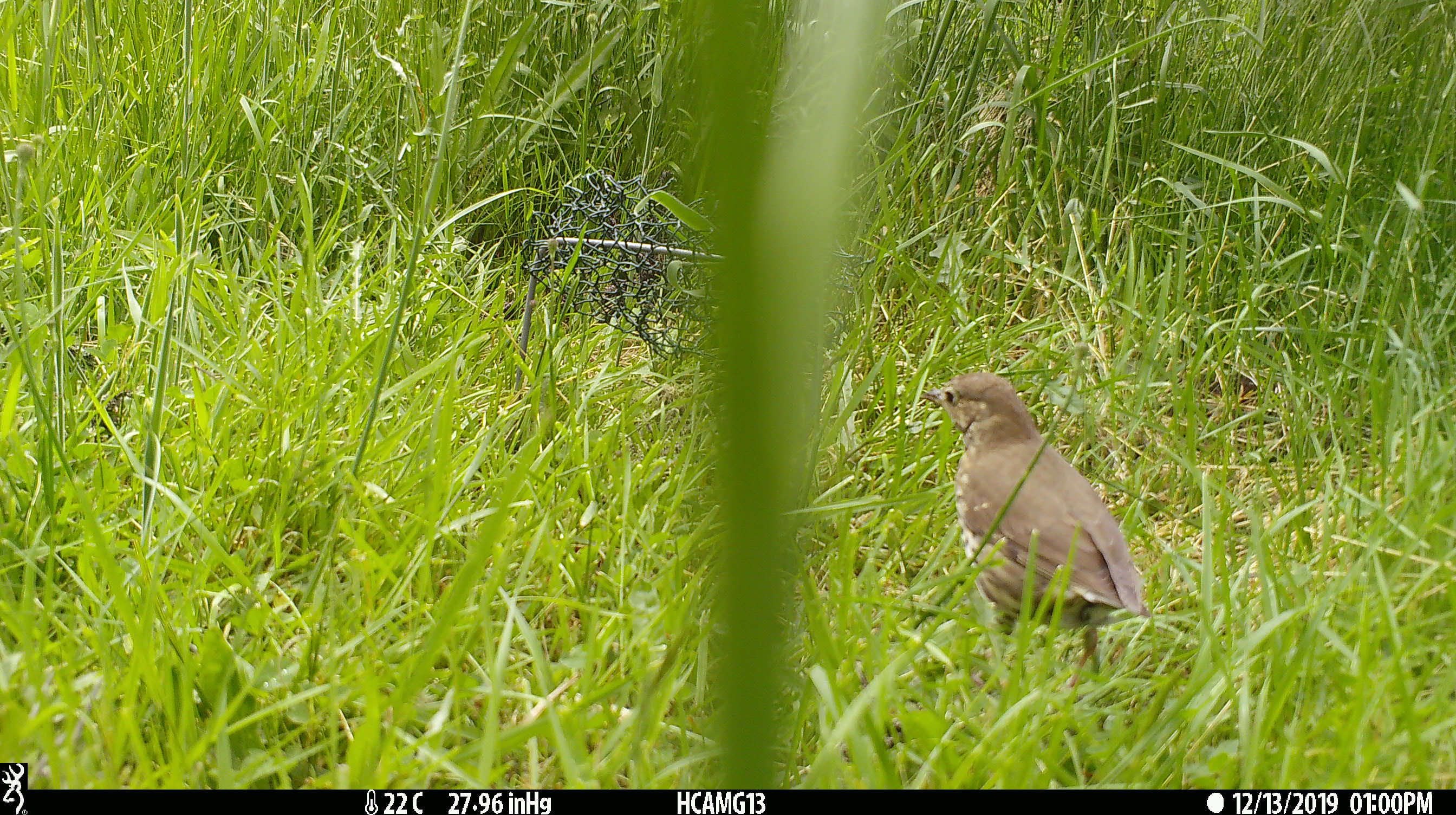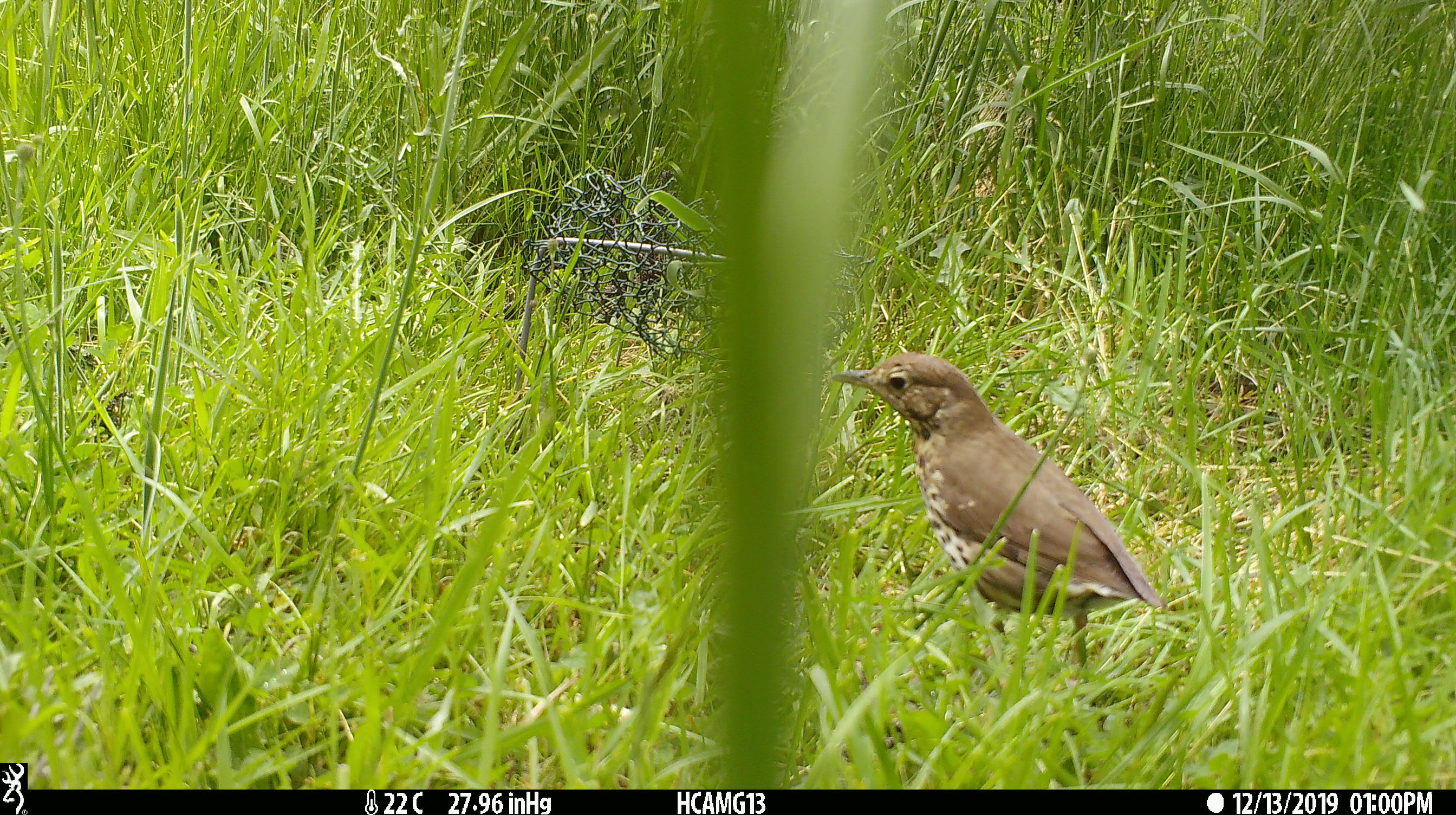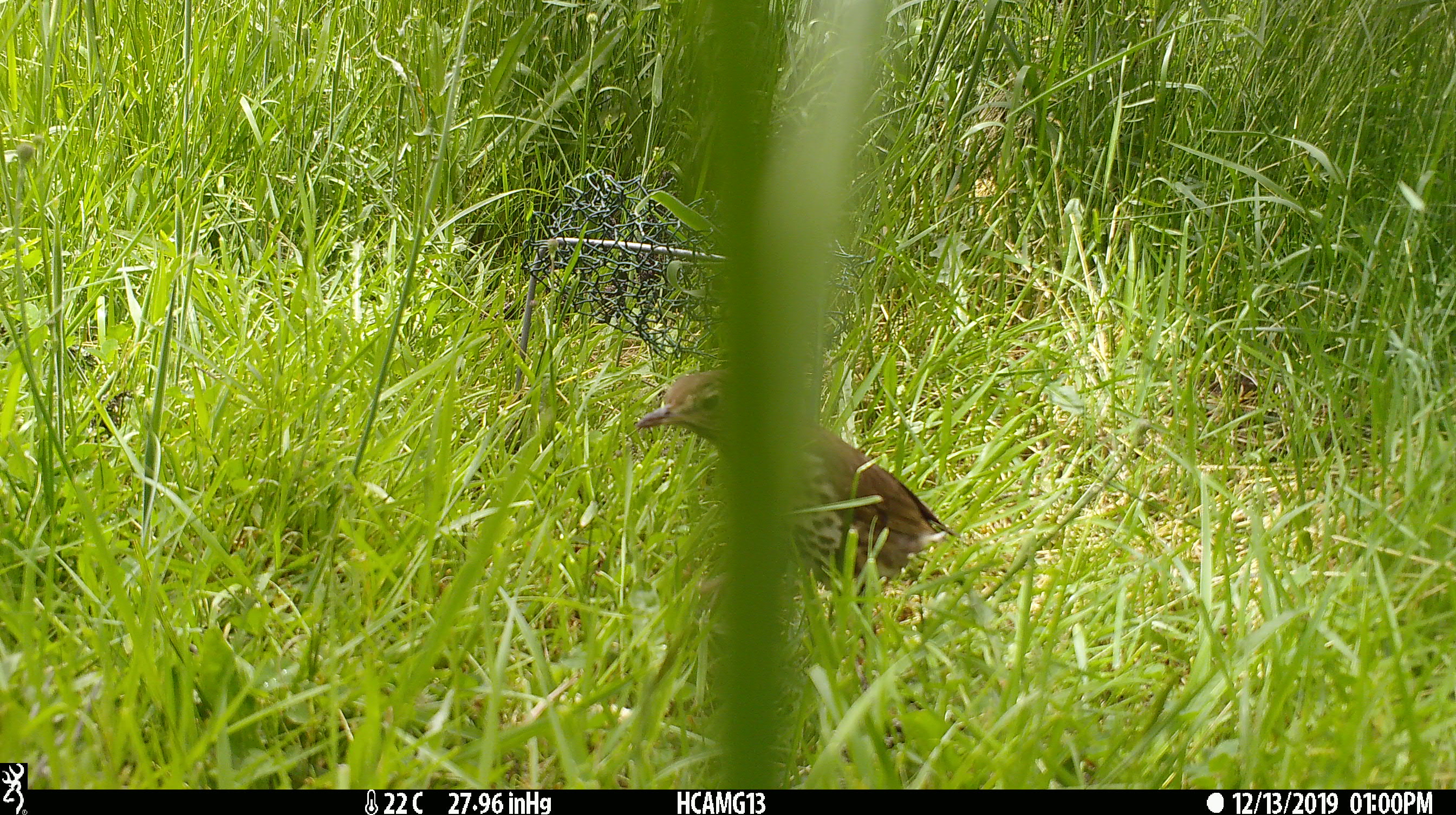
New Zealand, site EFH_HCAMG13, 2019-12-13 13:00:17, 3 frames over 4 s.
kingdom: Animalia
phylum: Chordata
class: Aves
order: Passeriformes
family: Turdidae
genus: Turdus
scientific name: Turdus philomelos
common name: song thrush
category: thrush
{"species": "thrush (song thrush) (Turdus philomelos)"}